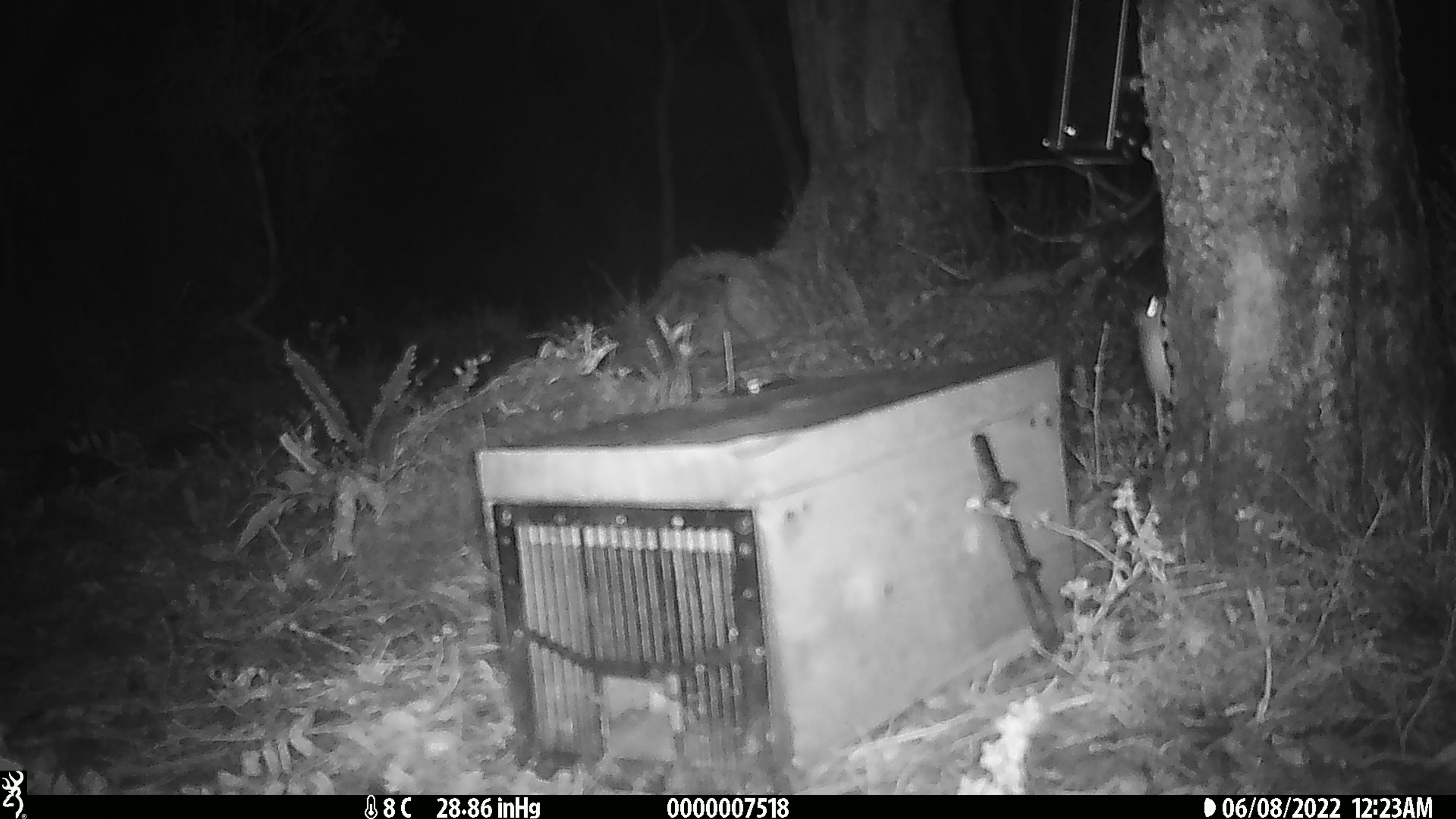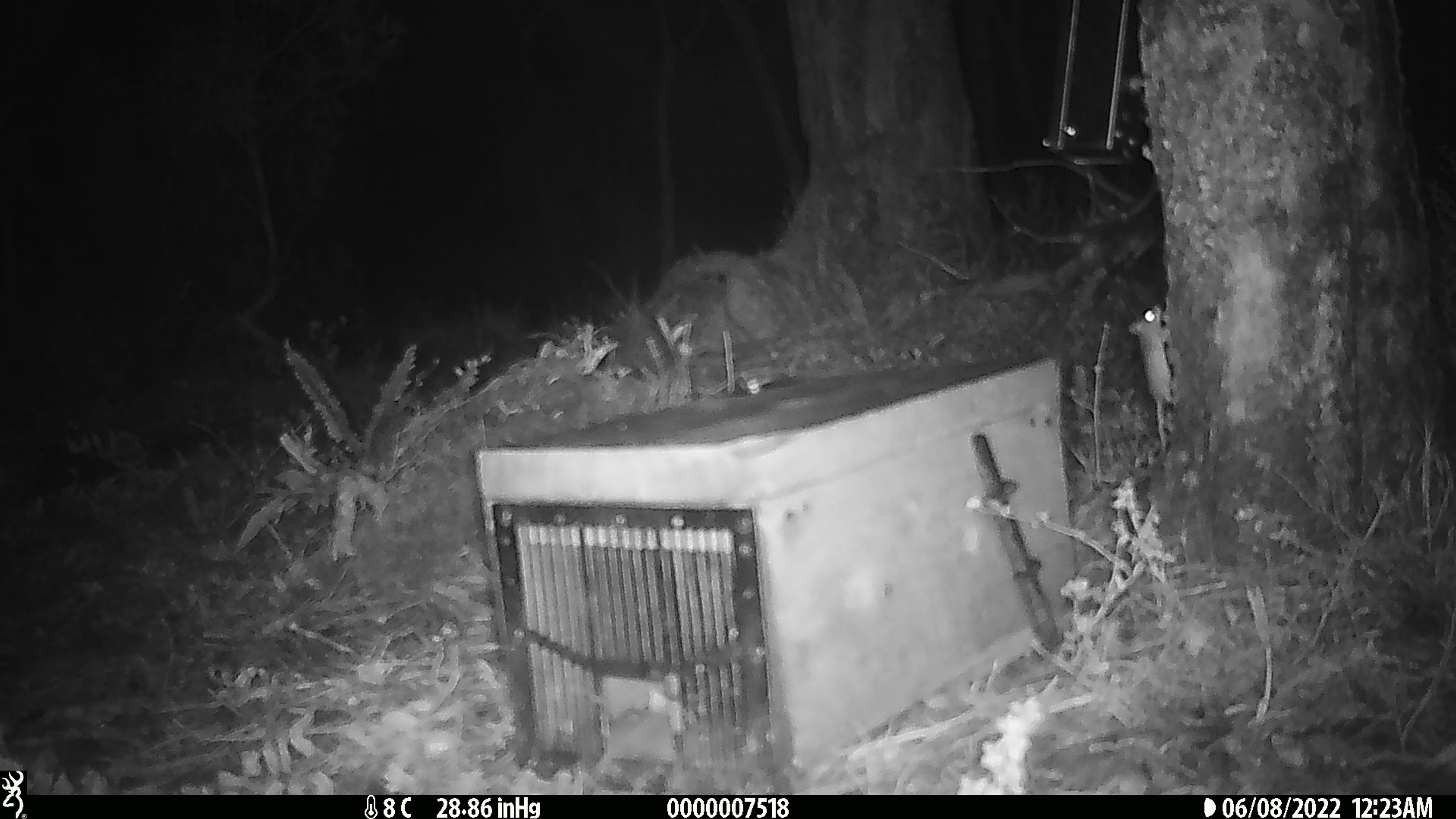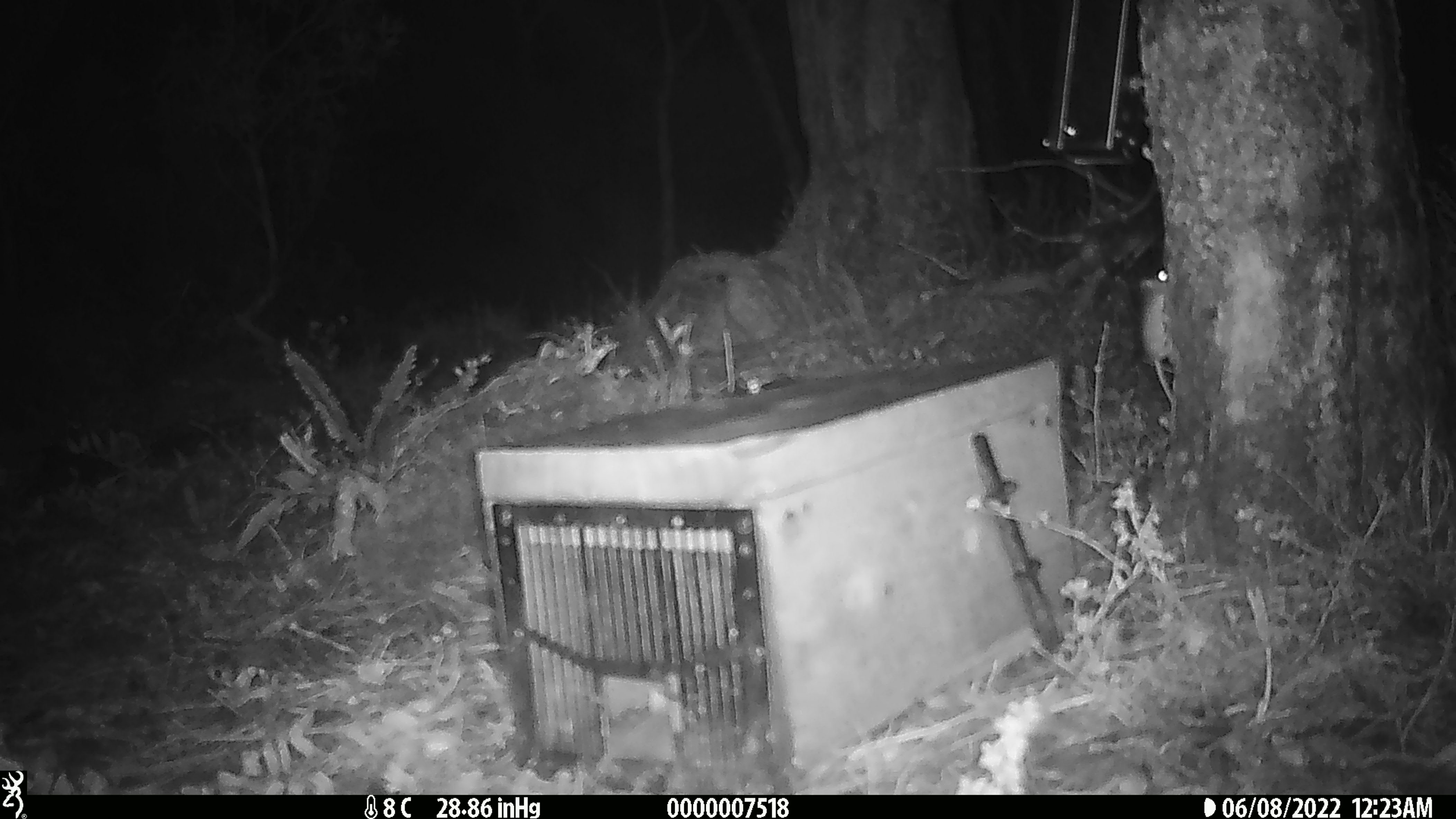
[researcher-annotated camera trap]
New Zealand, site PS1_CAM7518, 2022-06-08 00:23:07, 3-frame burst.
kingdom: Animalia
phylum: Chordata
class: Mammalia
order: Rodentia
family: Muridae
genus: Mus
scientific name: Mus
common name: mouse